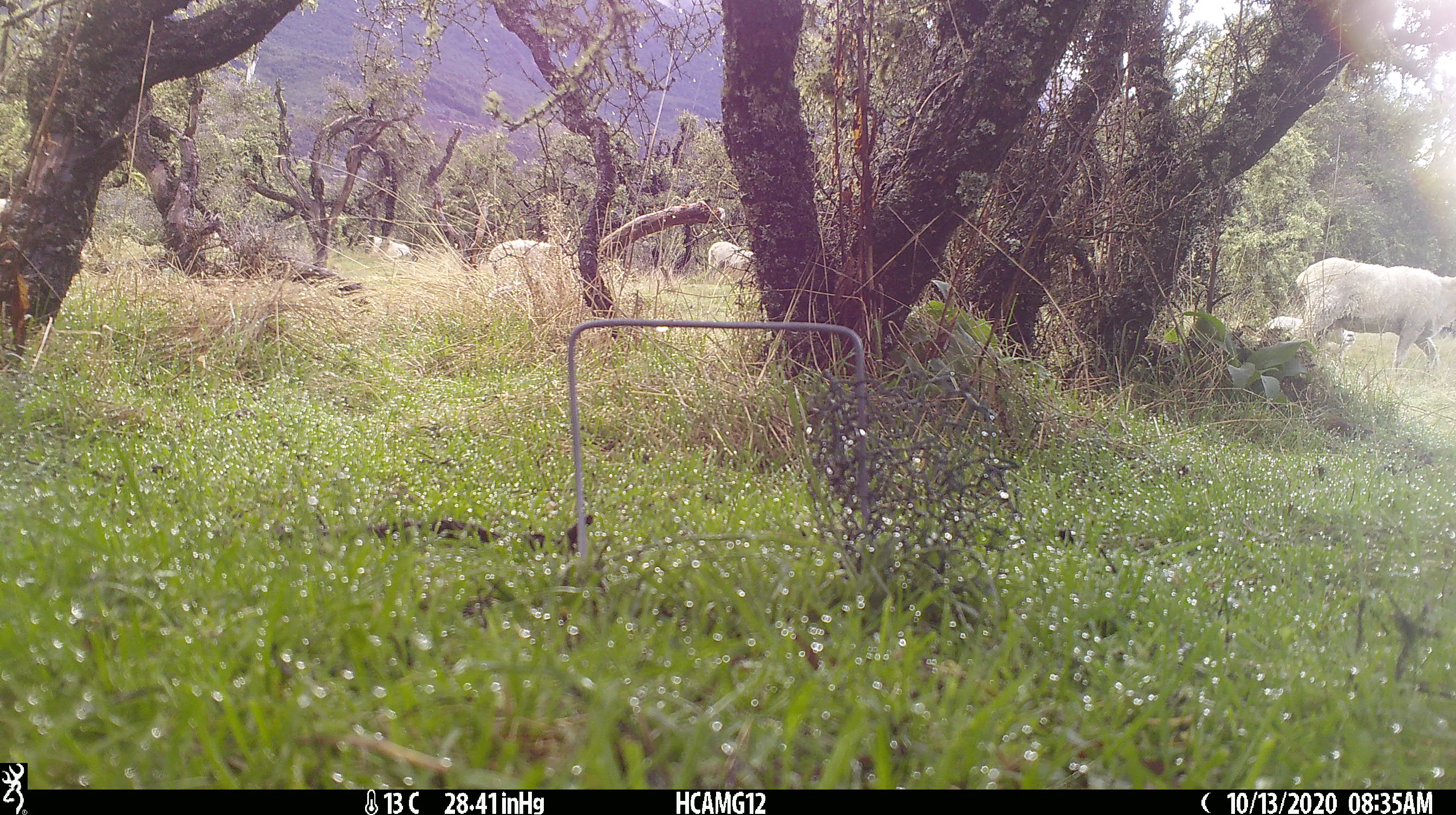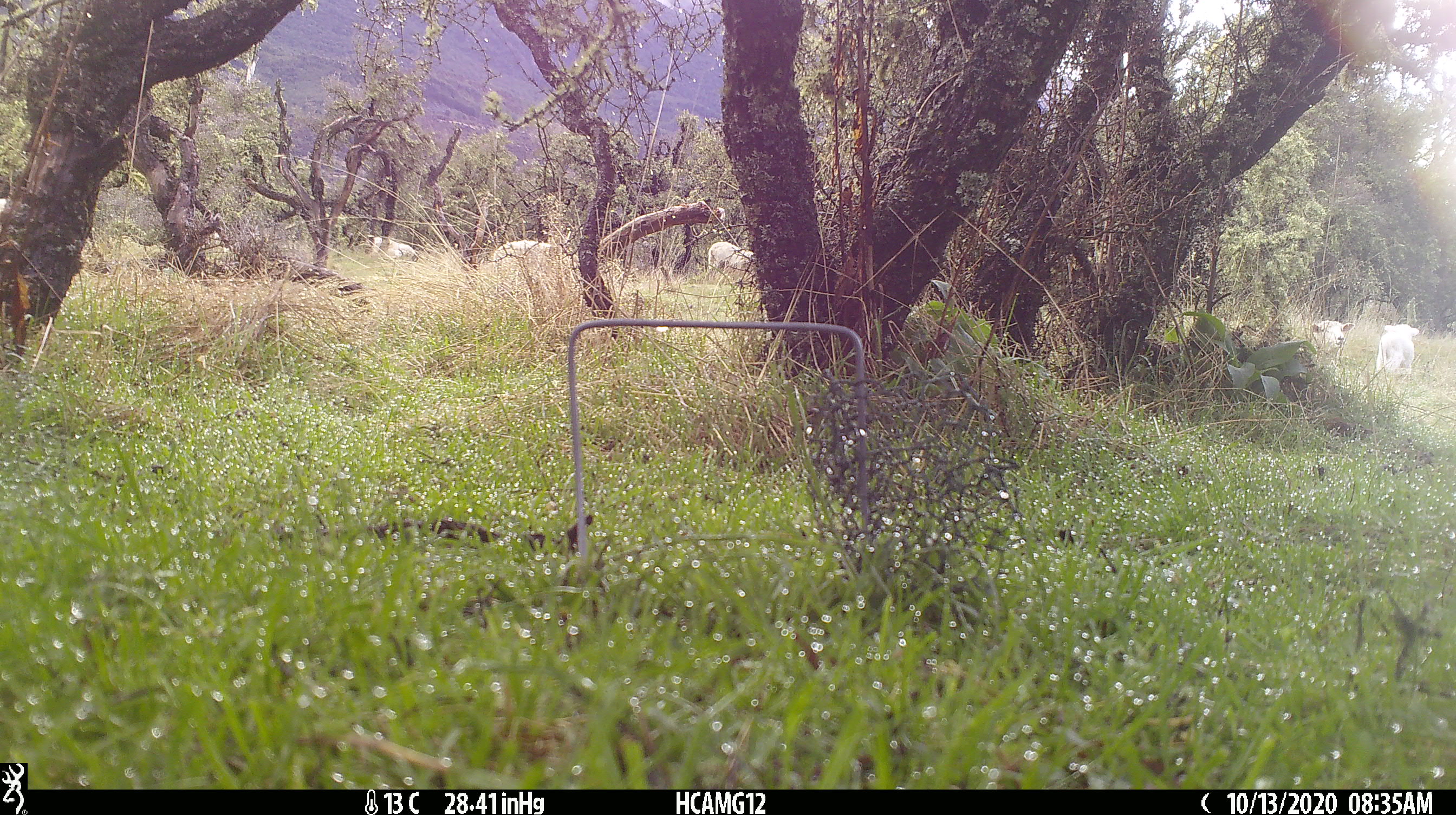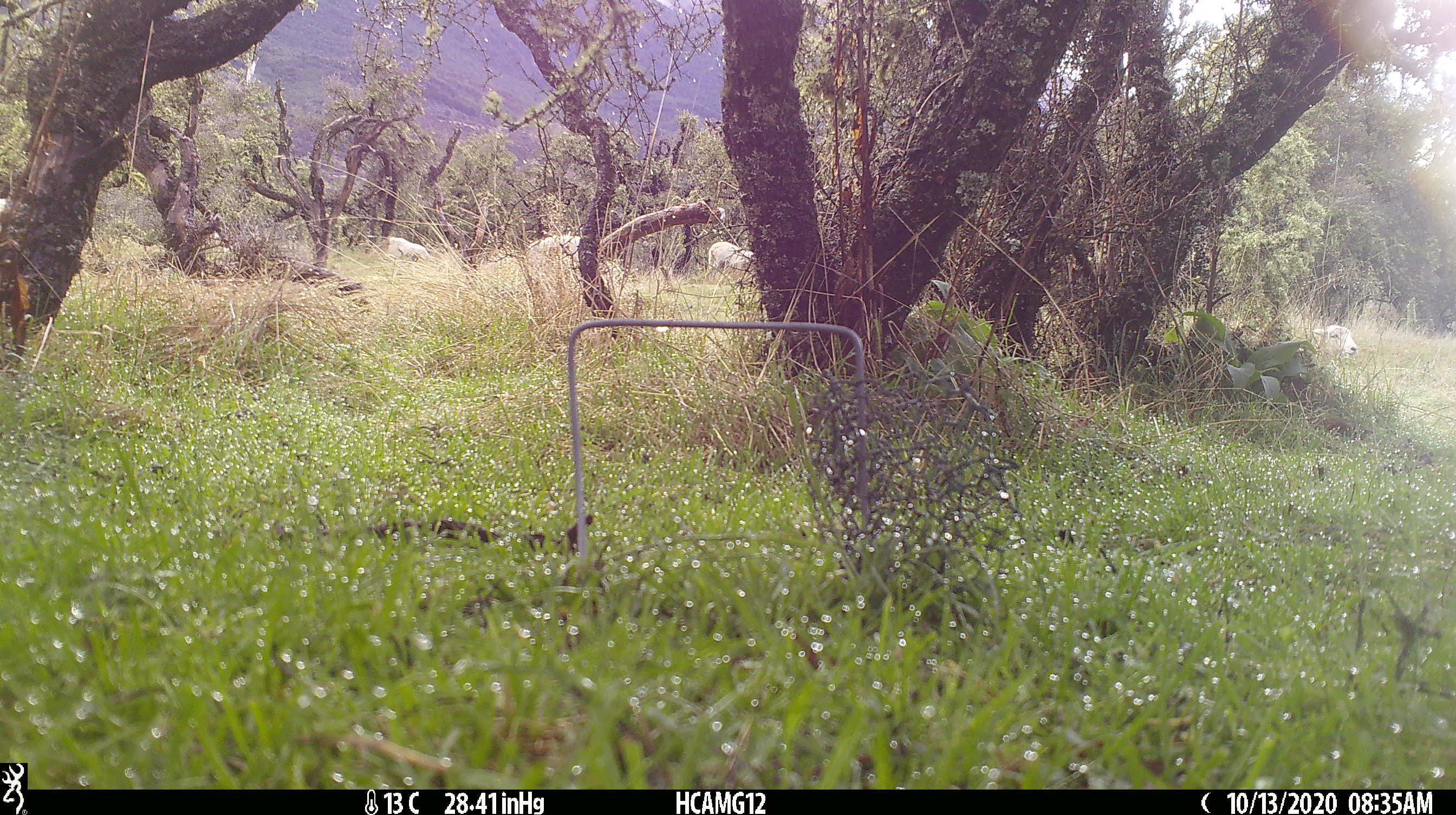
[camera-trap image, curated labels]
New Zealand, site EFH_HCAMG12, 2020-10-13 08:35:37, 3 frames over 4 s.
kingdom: Animalia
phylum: Chordata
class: Mammalia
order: Artiodactyla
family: Bovidae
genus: Ovis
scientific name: Ovis aries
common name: domestic sheep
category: sheep